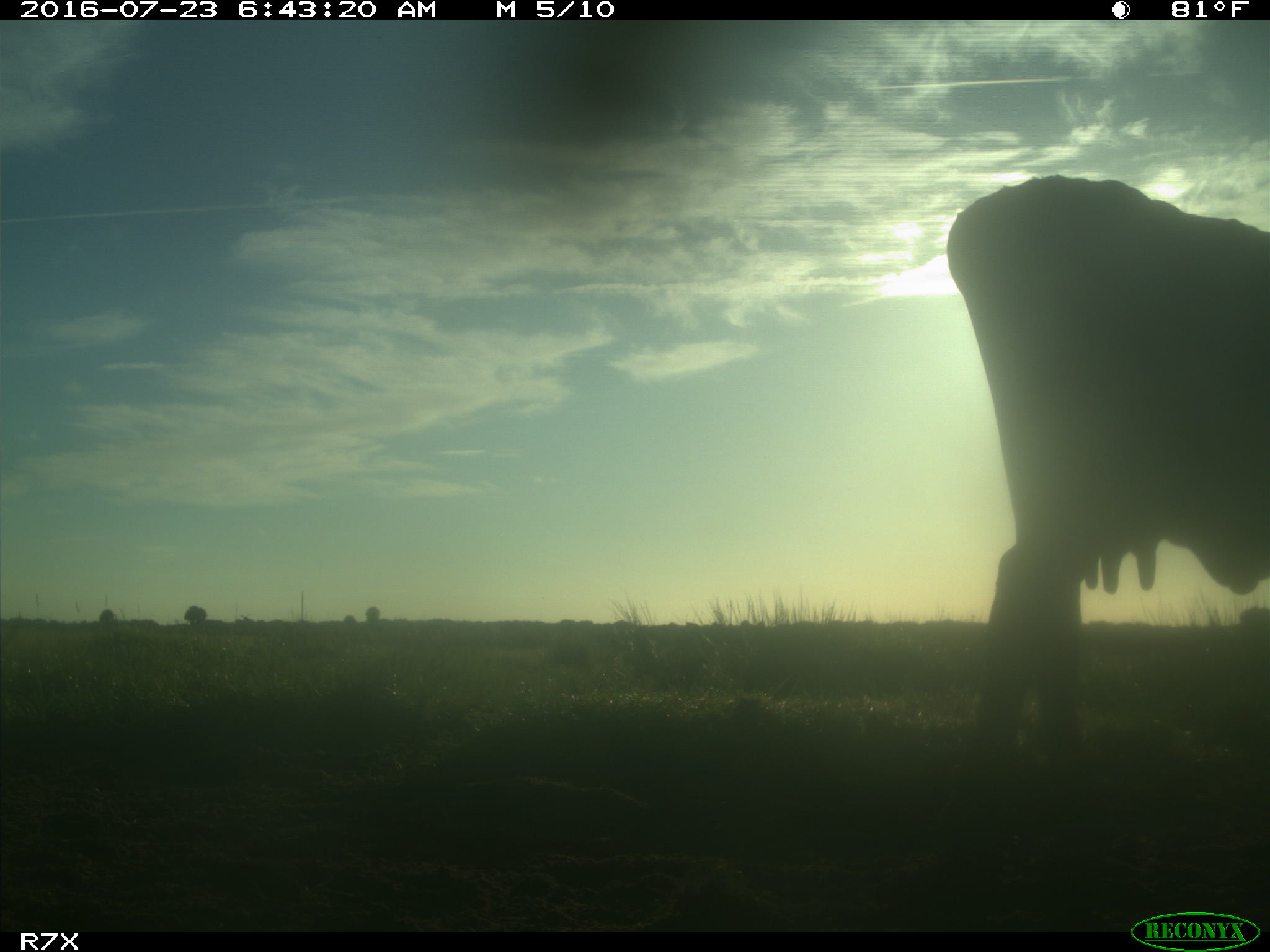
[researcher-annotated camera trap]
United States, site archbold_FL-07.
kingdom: Animalia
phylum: Chordata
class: Mammalia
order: Artiodactyla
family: Bovidae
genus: Bos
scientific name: Bos taurus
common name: domestic cow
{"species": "Bos taurus (domestic cow)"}